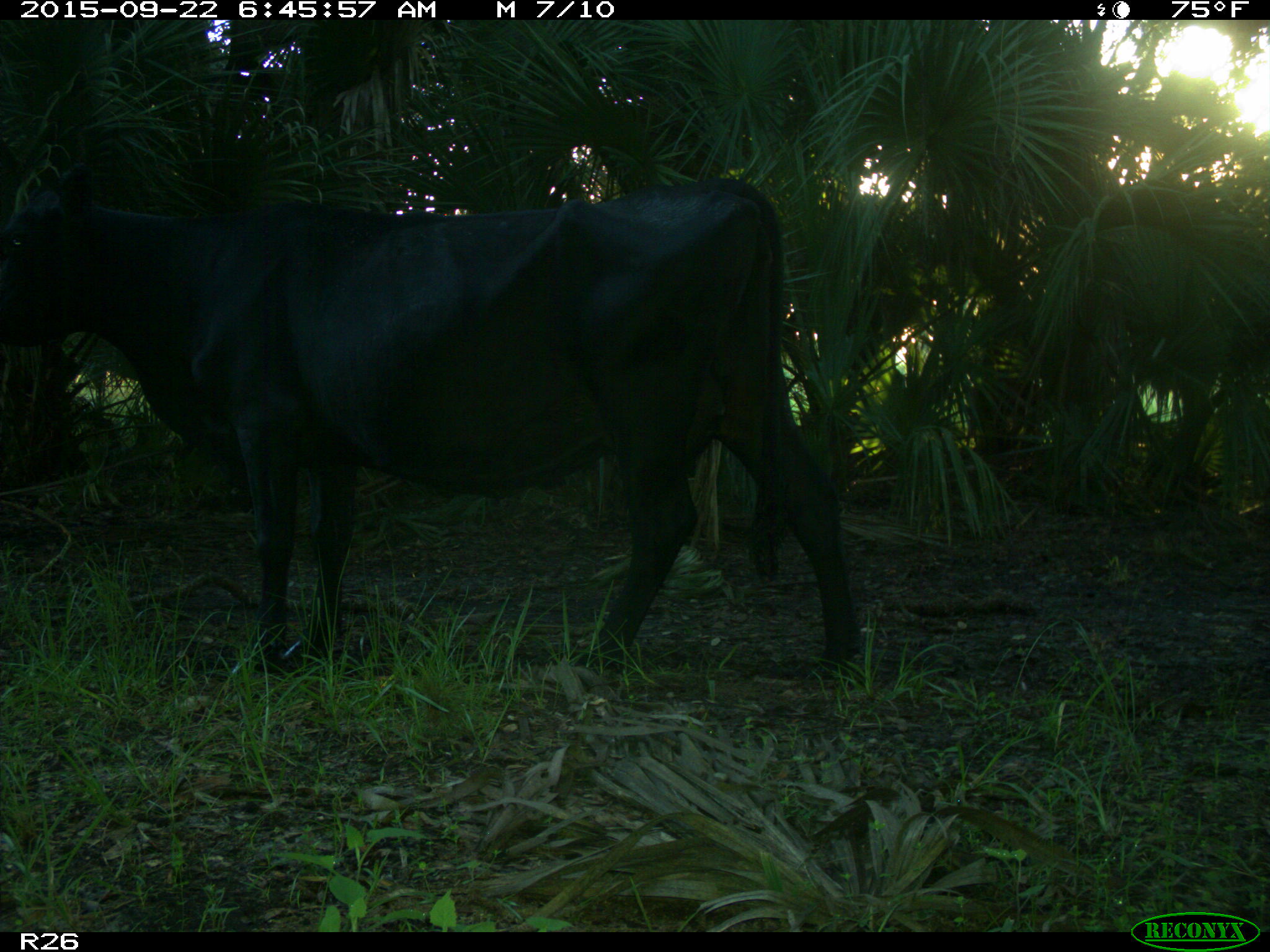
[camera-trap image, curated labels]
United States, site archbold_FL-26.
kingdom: Animalia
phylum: Chordata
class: Mammalia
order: Artiodactyla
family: Bovidae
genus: Bos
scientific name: Bos taurus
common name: domestic cow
Bos taurus (domestic cow).